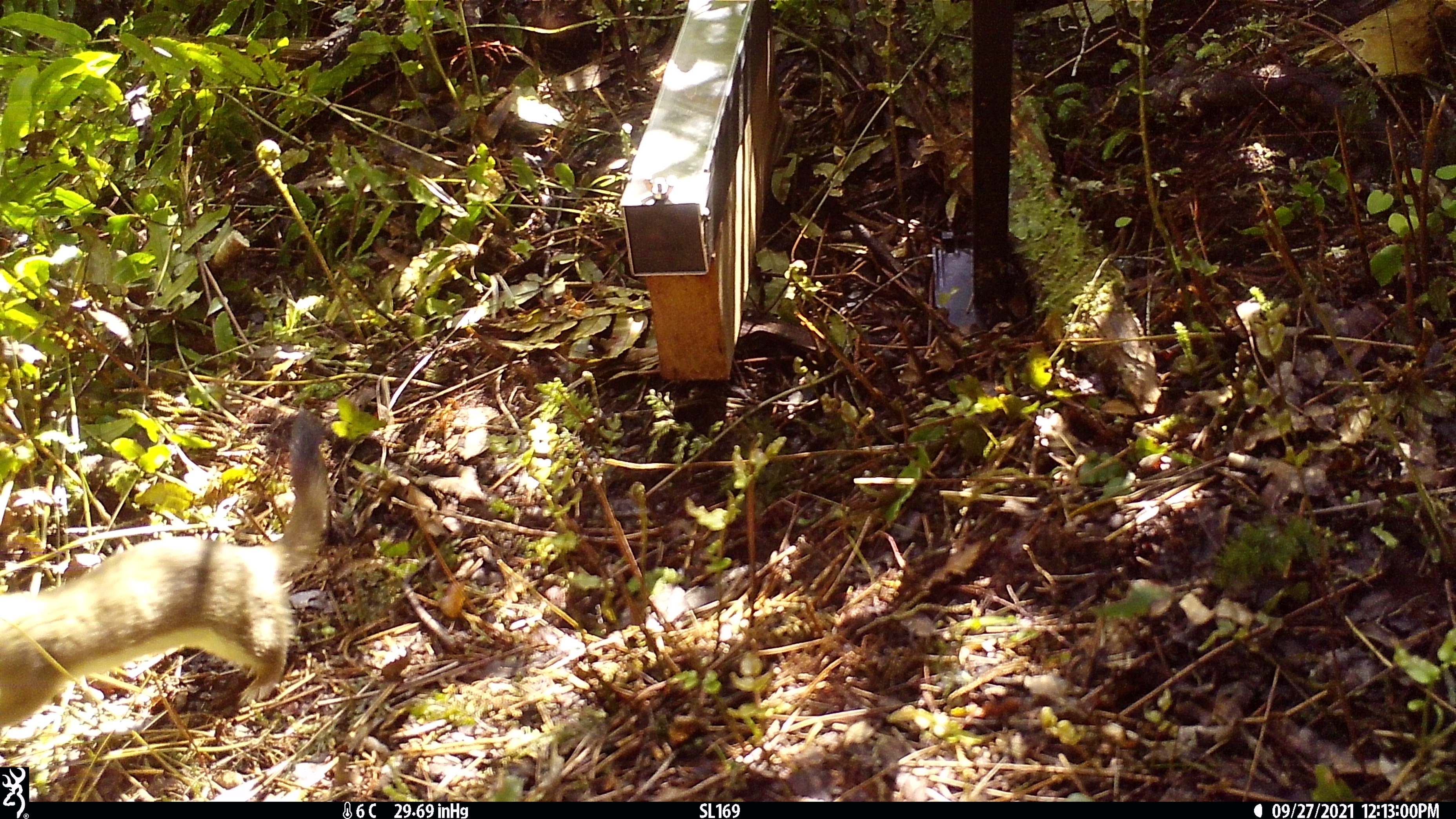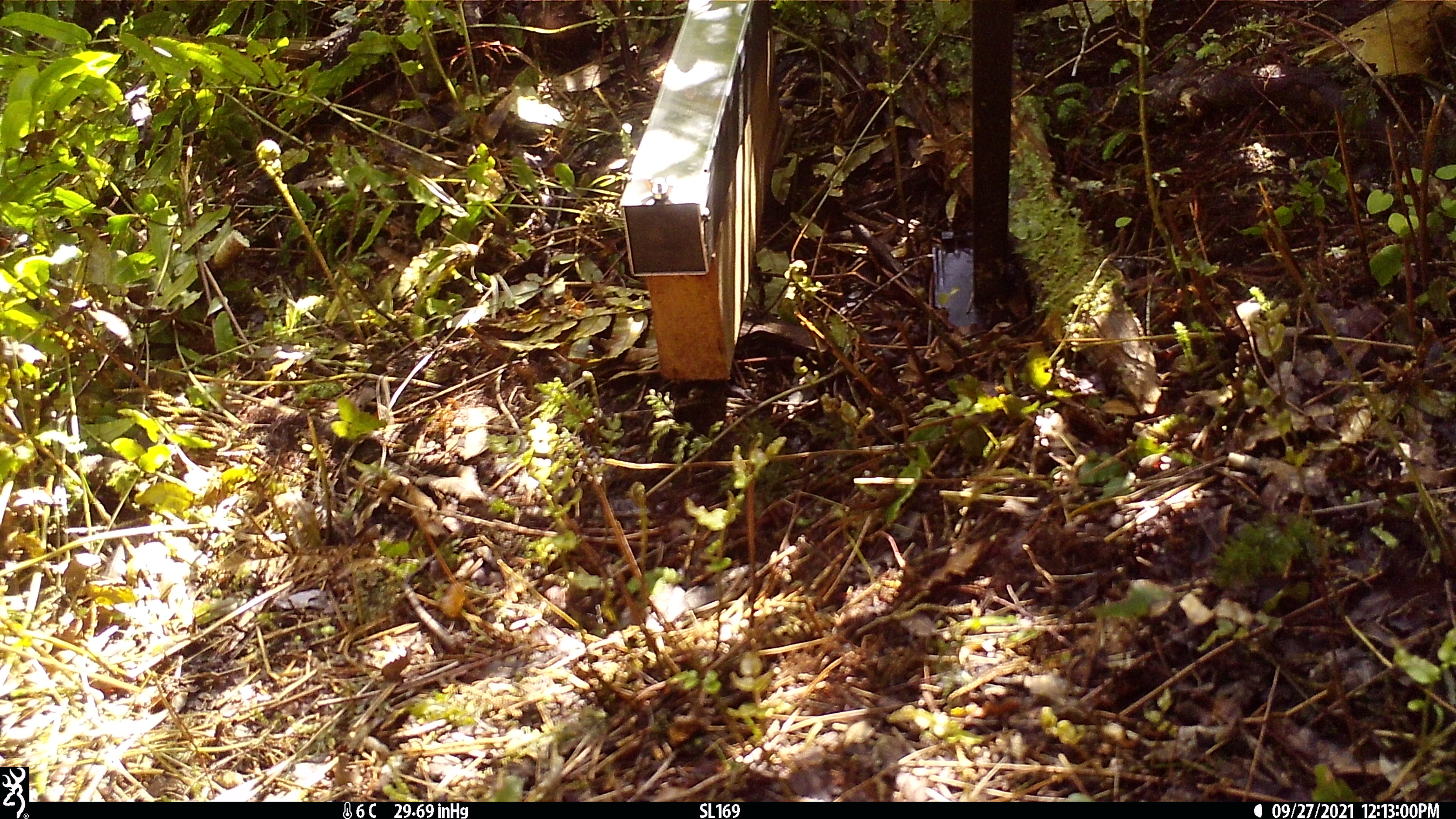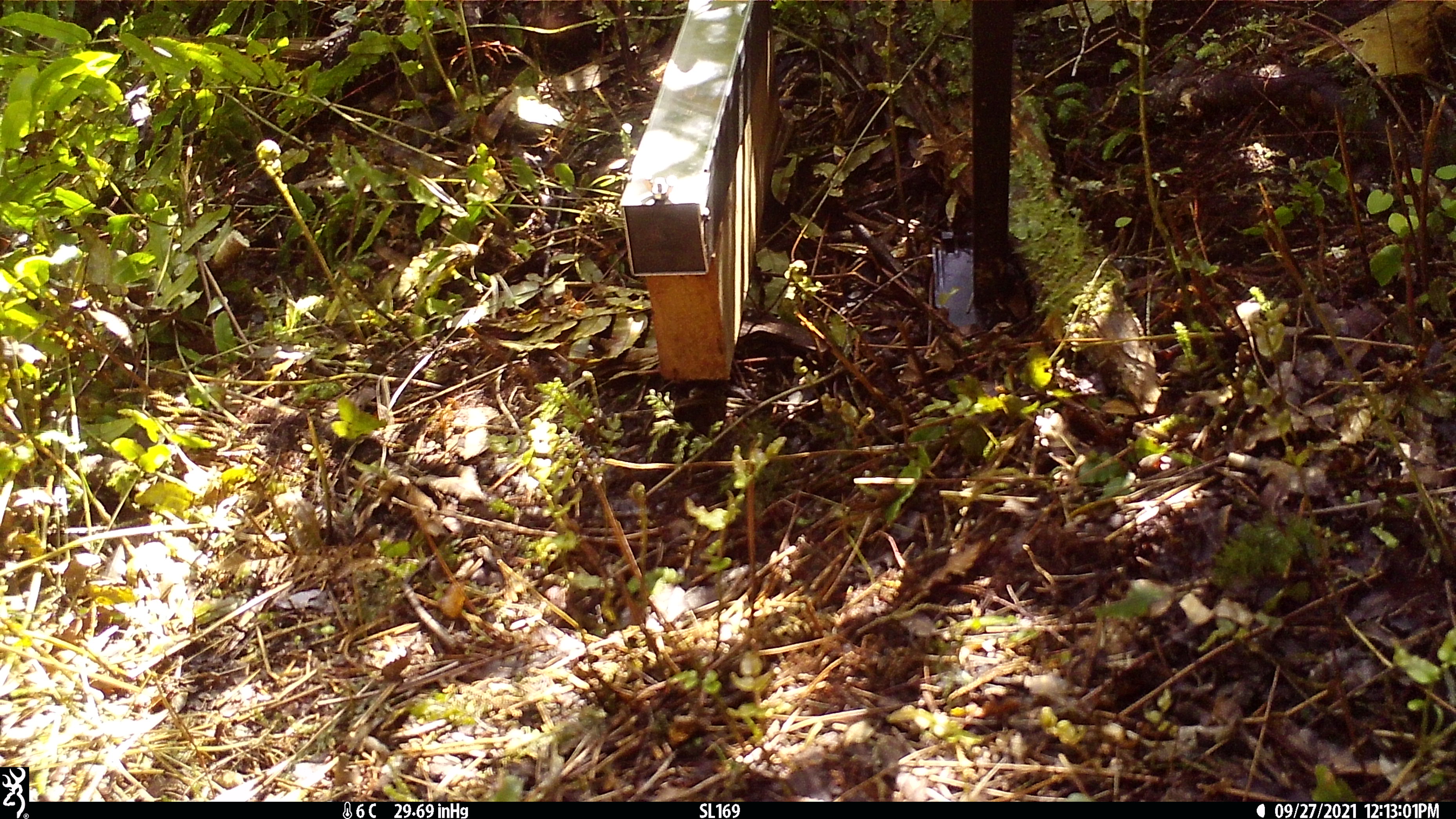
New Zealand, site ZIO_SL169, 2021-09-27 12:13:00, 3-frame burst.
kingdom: Animalia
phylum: Chordata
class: Mammalia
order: Carnivora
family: Mustelidae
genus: Mustela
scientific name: Mustela erminea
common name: stoat